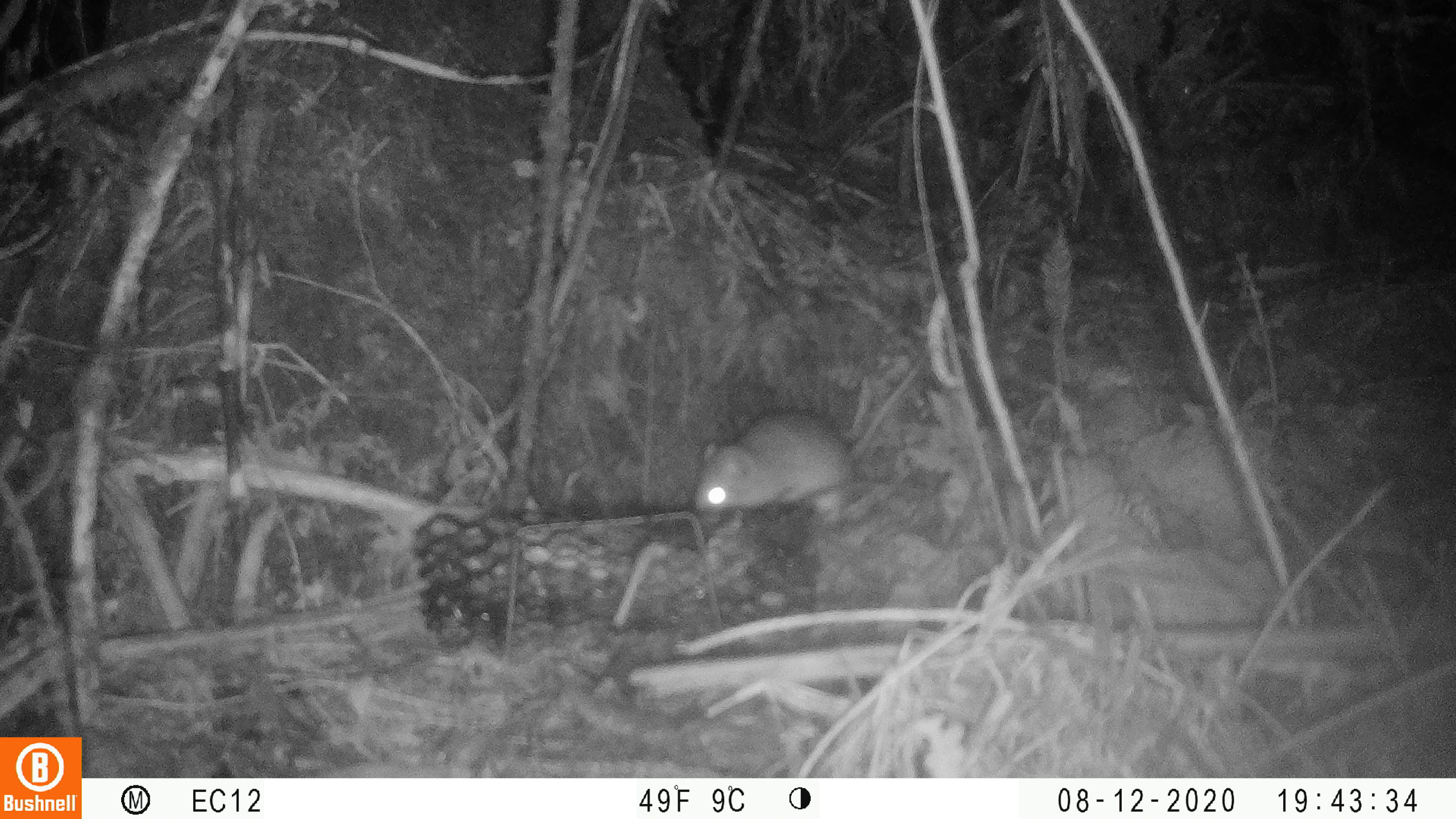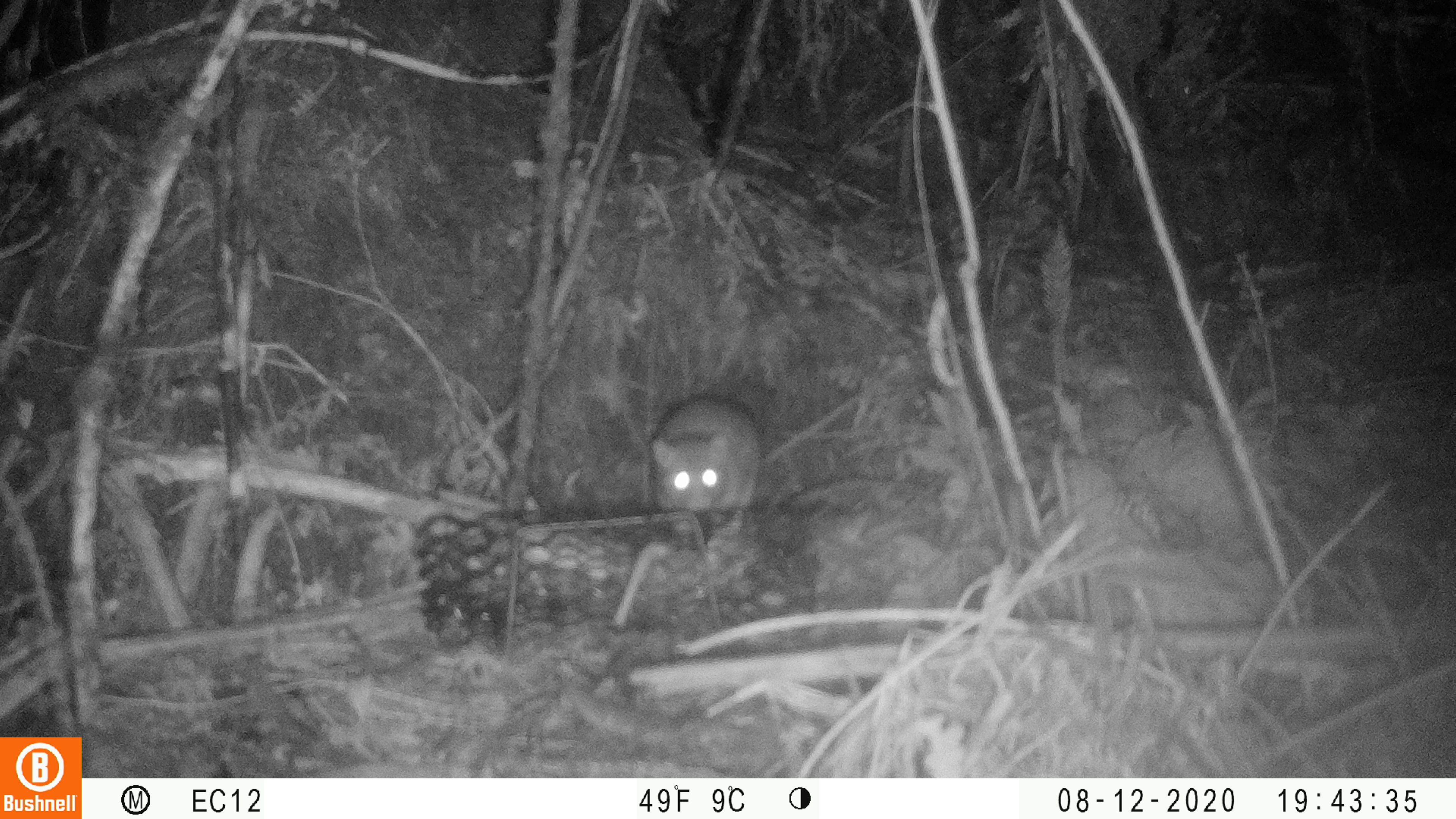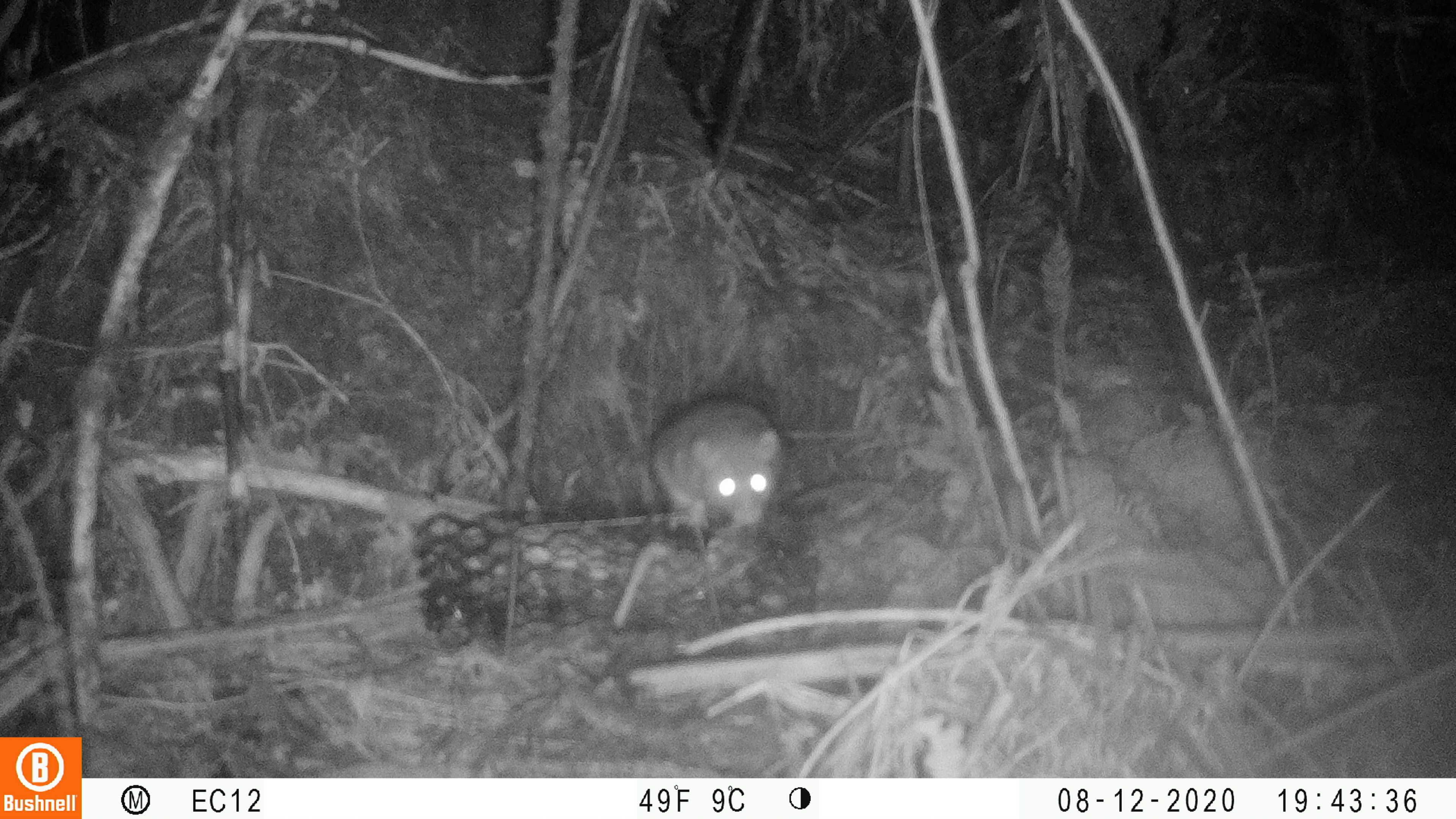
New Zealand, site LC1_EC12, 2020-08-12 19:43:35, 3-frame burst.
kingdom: Animalia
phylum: Chordata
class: Mammalia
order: Rodentia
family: Muridae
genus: Rattus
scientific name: Rattus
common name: rat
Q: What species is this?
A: Rat (Rattus).